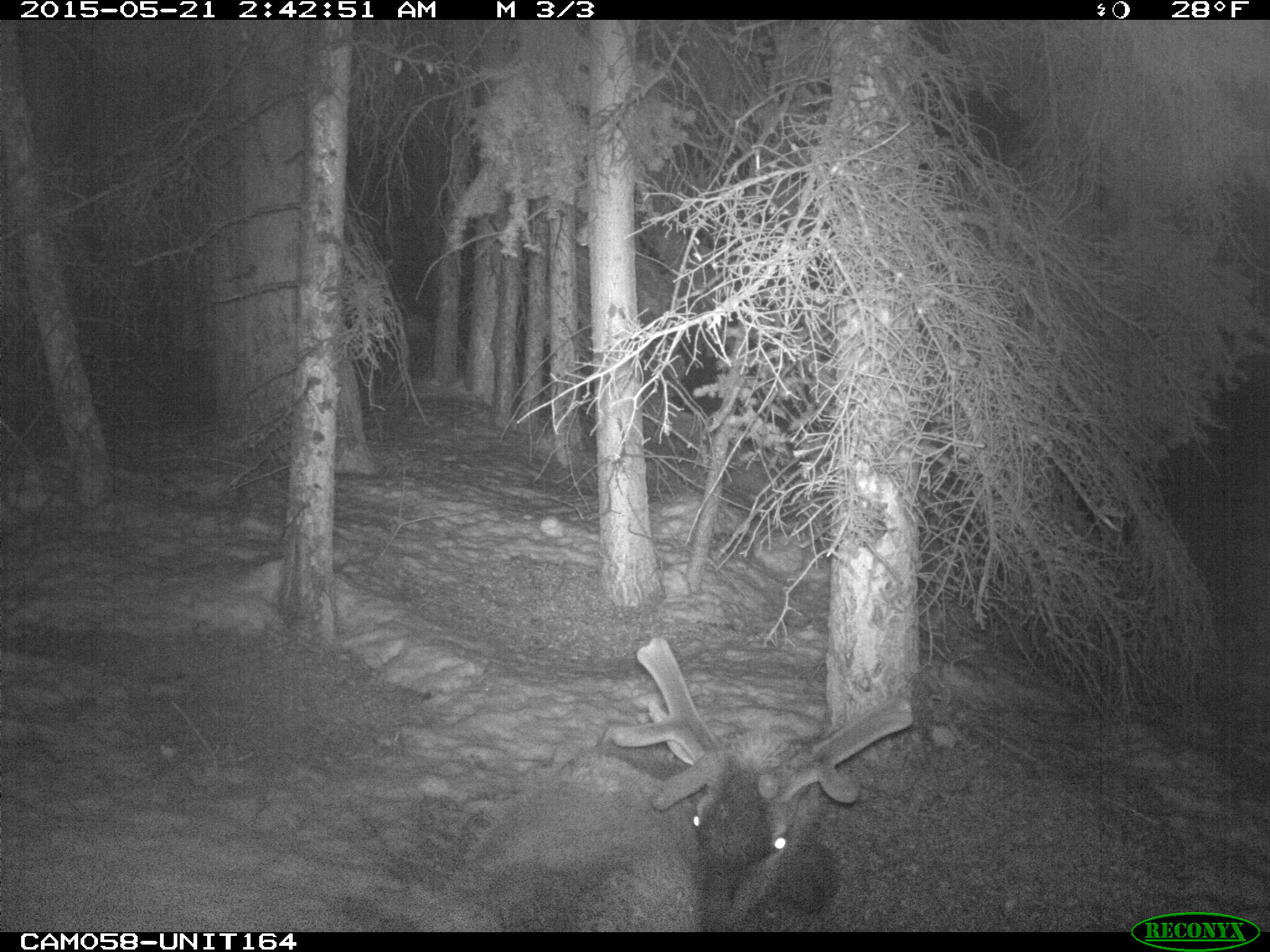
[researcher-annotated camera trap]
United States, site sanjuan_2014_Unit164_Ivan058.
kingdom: Animalia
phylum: Chordata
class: Mammalia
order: Artiodactyla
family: Cervidae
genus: Cervus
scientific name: Cervus elaphus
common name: red deer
Cervus elaphus (red deer).